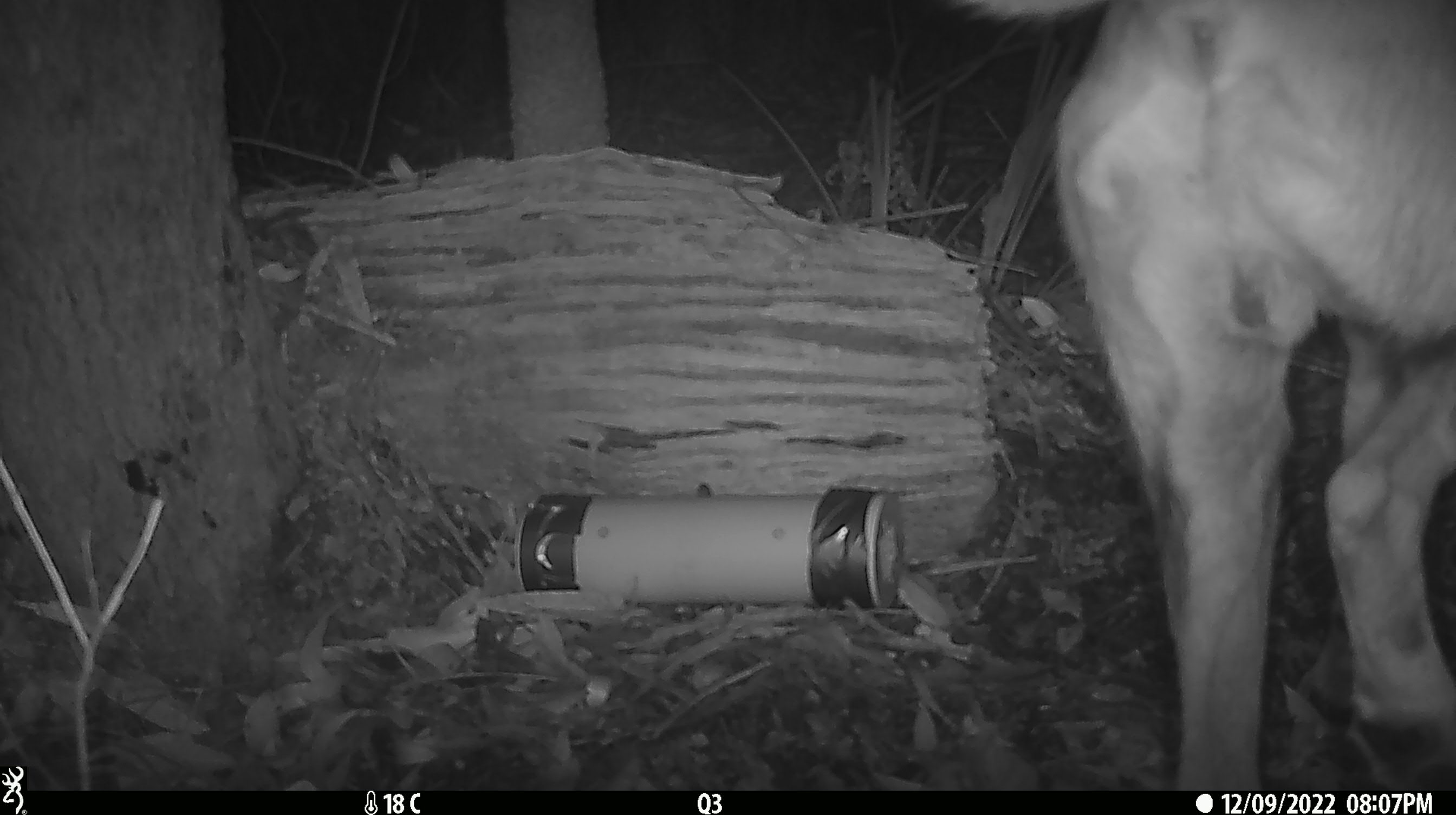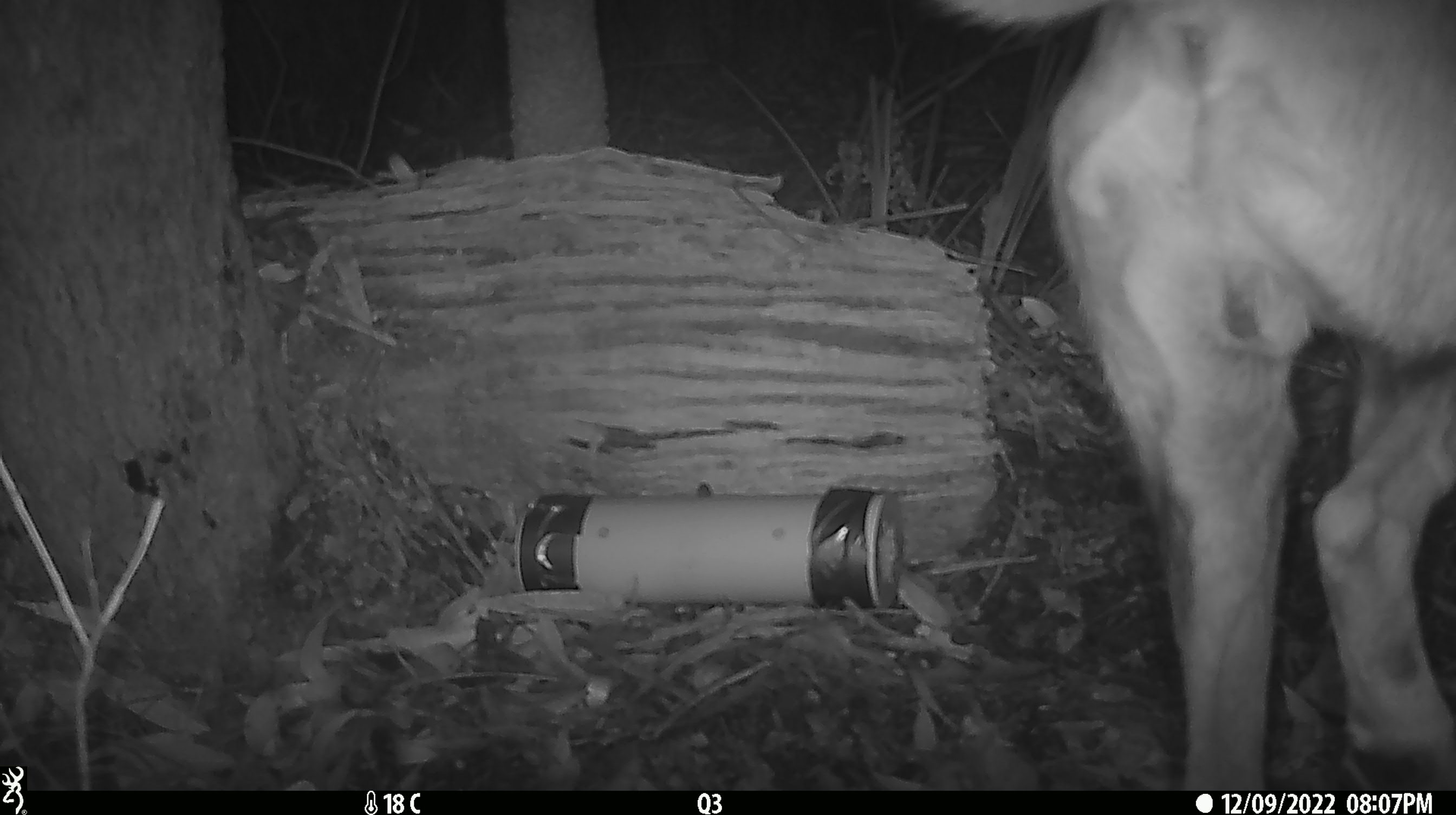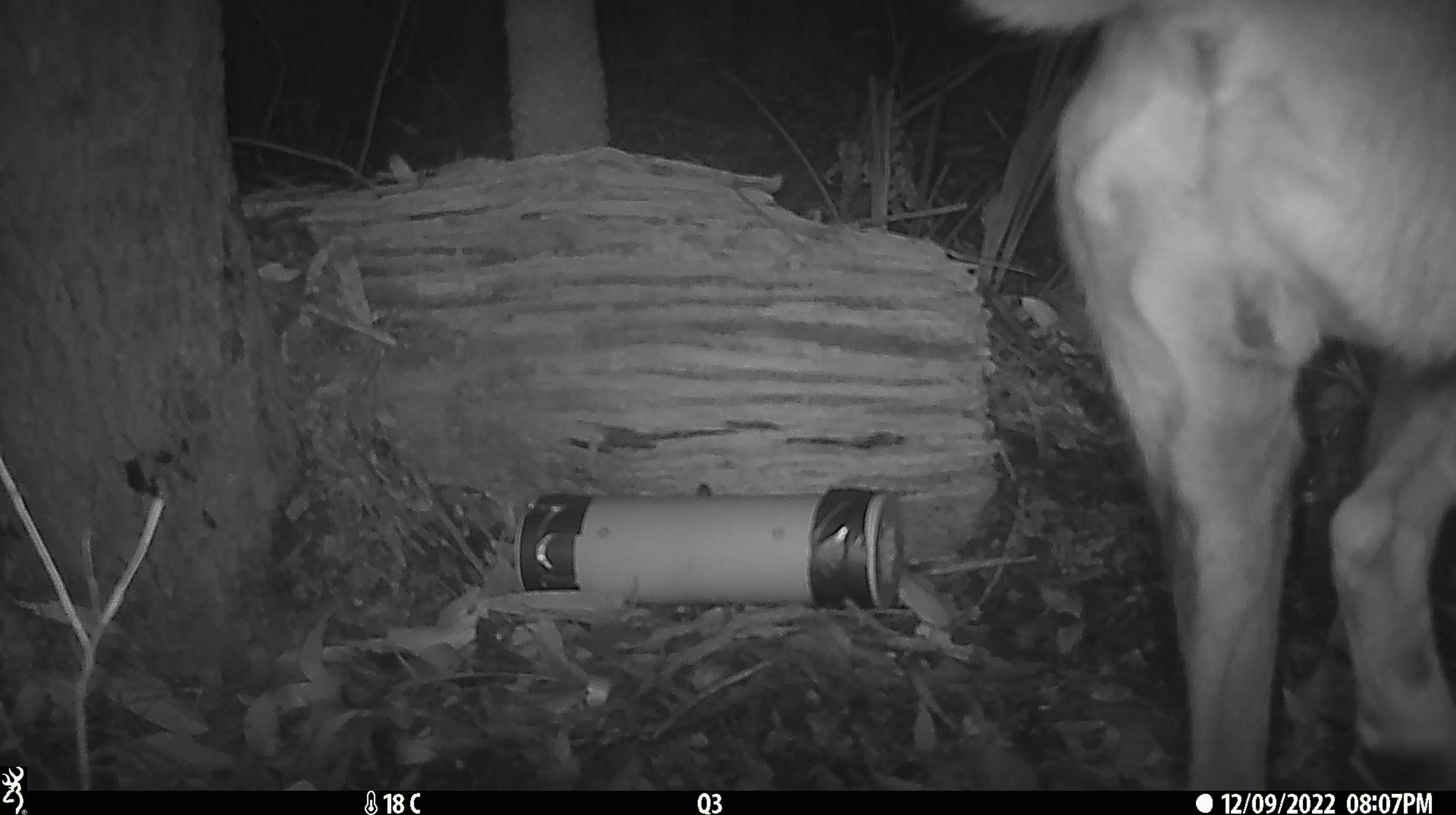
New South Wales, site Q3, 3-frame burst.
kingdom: Animalia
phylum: Chordata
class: Mammalia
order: Carnivora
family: Canidae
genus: Canis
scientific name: Canis familiaris dingo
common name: dingo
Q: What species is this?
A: Dingo (Canis familiaris dingo).